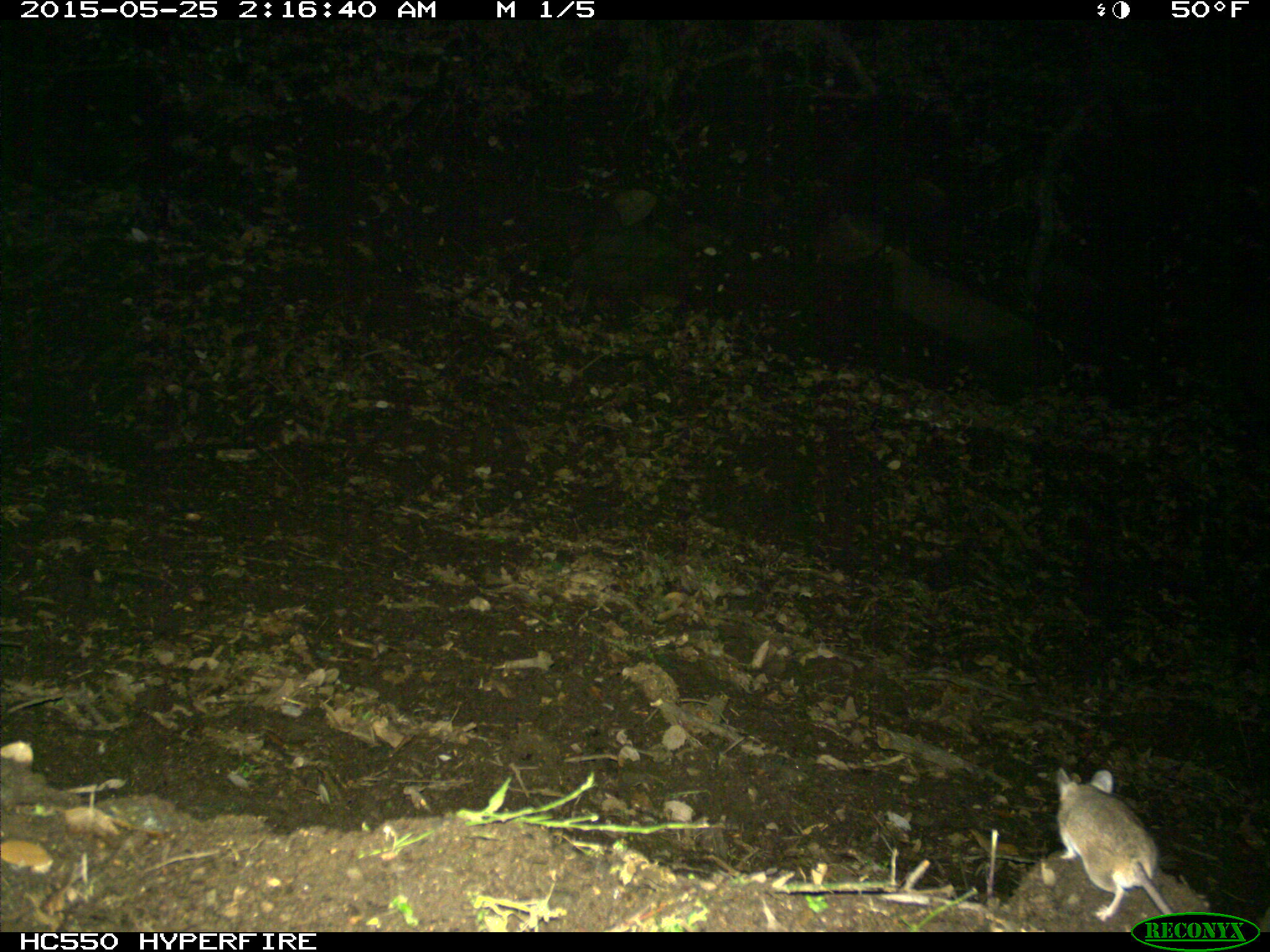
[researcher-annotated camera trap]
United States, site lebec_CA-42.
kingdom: Animalia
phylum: Chordata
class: Mammalia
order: Rodentia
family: Cricetidae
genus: Peromyscus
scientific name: Peromyscus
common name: deermice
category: unidentified deer mouse